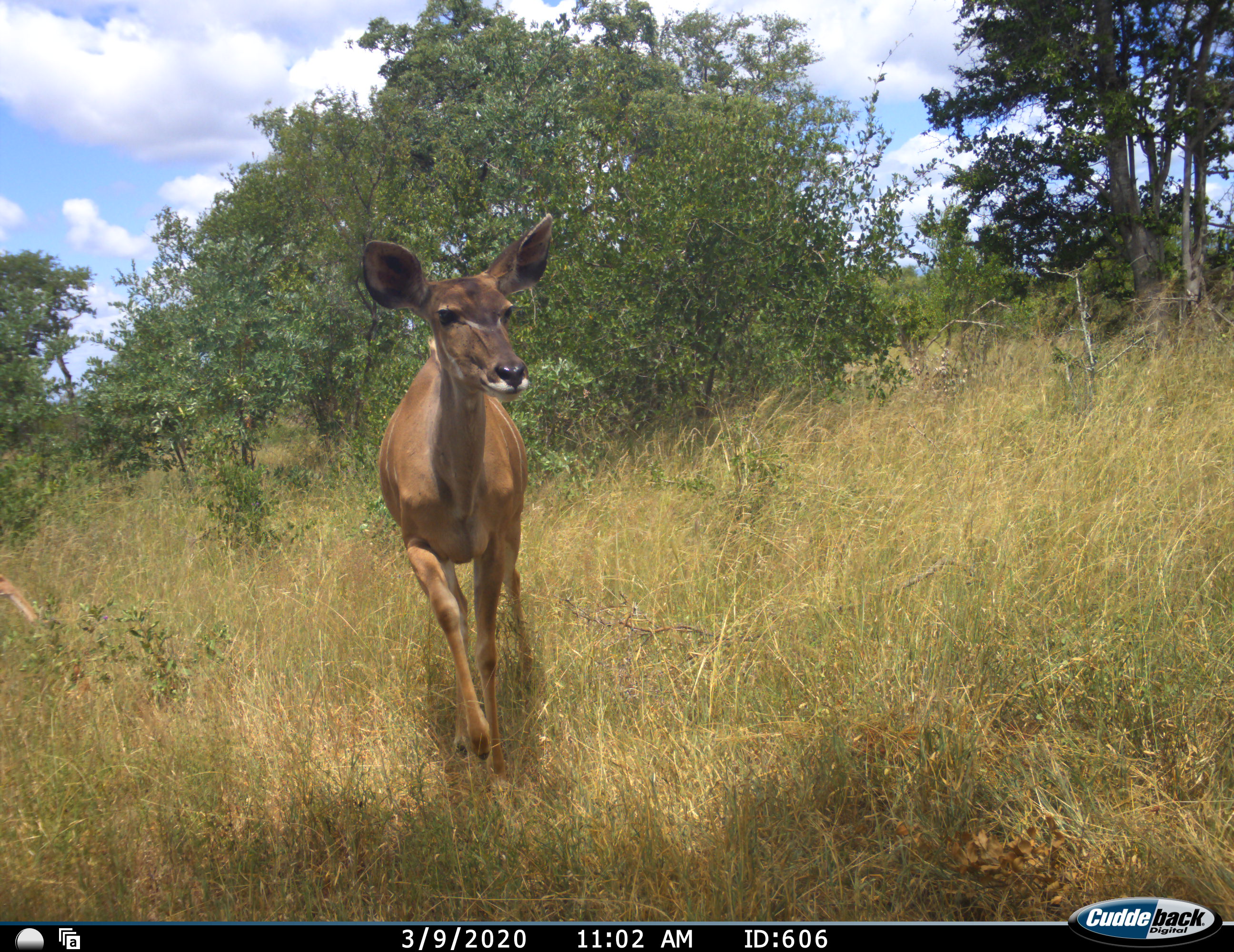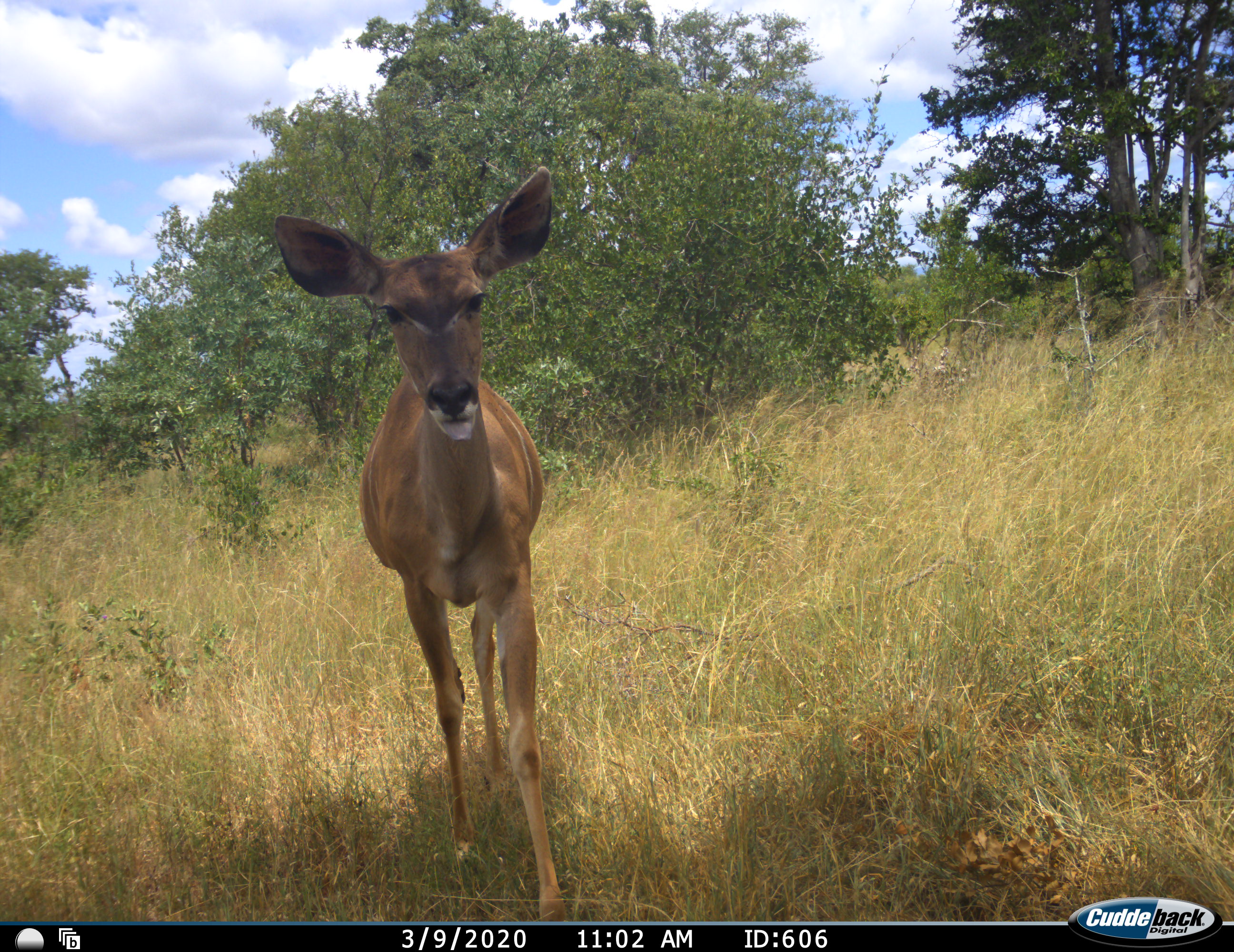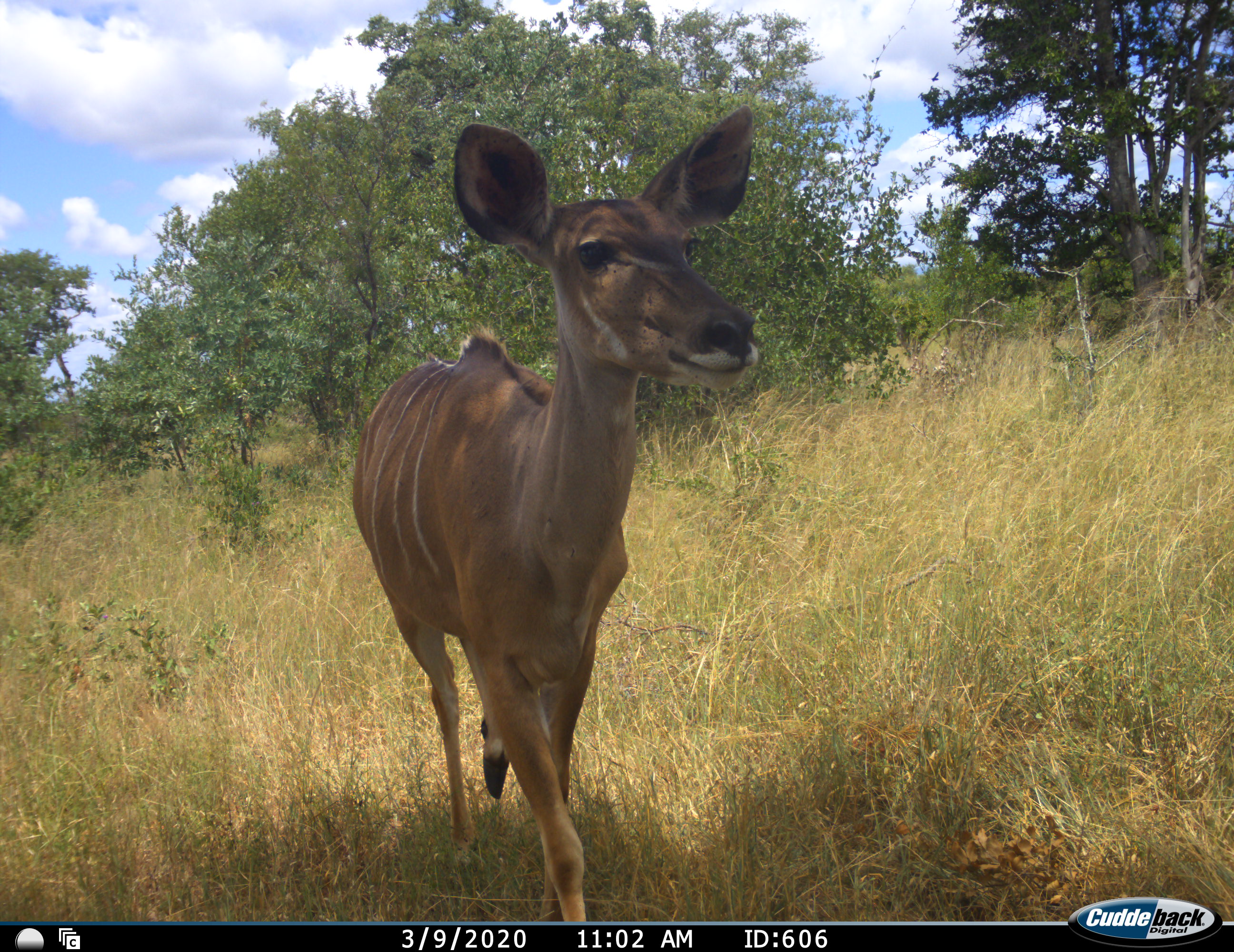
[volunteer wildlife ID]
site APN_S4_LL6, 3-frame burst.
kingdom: Animalia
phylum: Chordata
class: Mammalia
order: Artiodactyla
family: Bovidae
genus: Tragelaphus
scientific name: Tragelaphus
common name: kudu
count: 1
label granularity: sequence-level